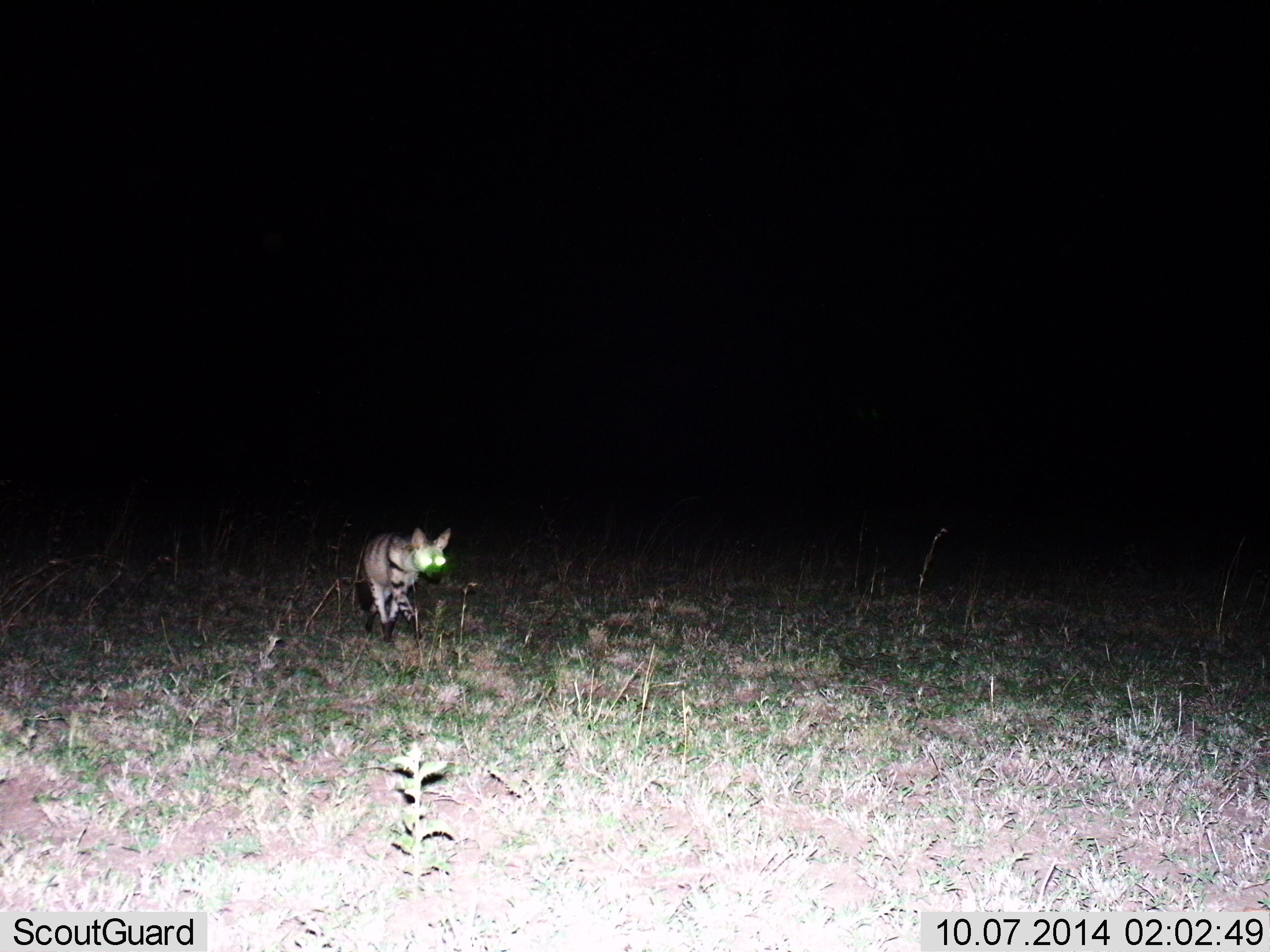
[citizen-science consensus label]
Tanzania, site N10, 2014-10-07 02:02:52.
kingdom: Animalia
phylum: Chordata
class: Mammalia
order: Carnivora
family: Hyaenidae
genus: Hyaena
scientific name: Hyaena hyaena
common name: striped hyena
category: hyenastriped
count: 1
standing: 22%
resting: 0%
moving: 78%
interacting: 0%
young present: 0%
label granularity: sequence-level